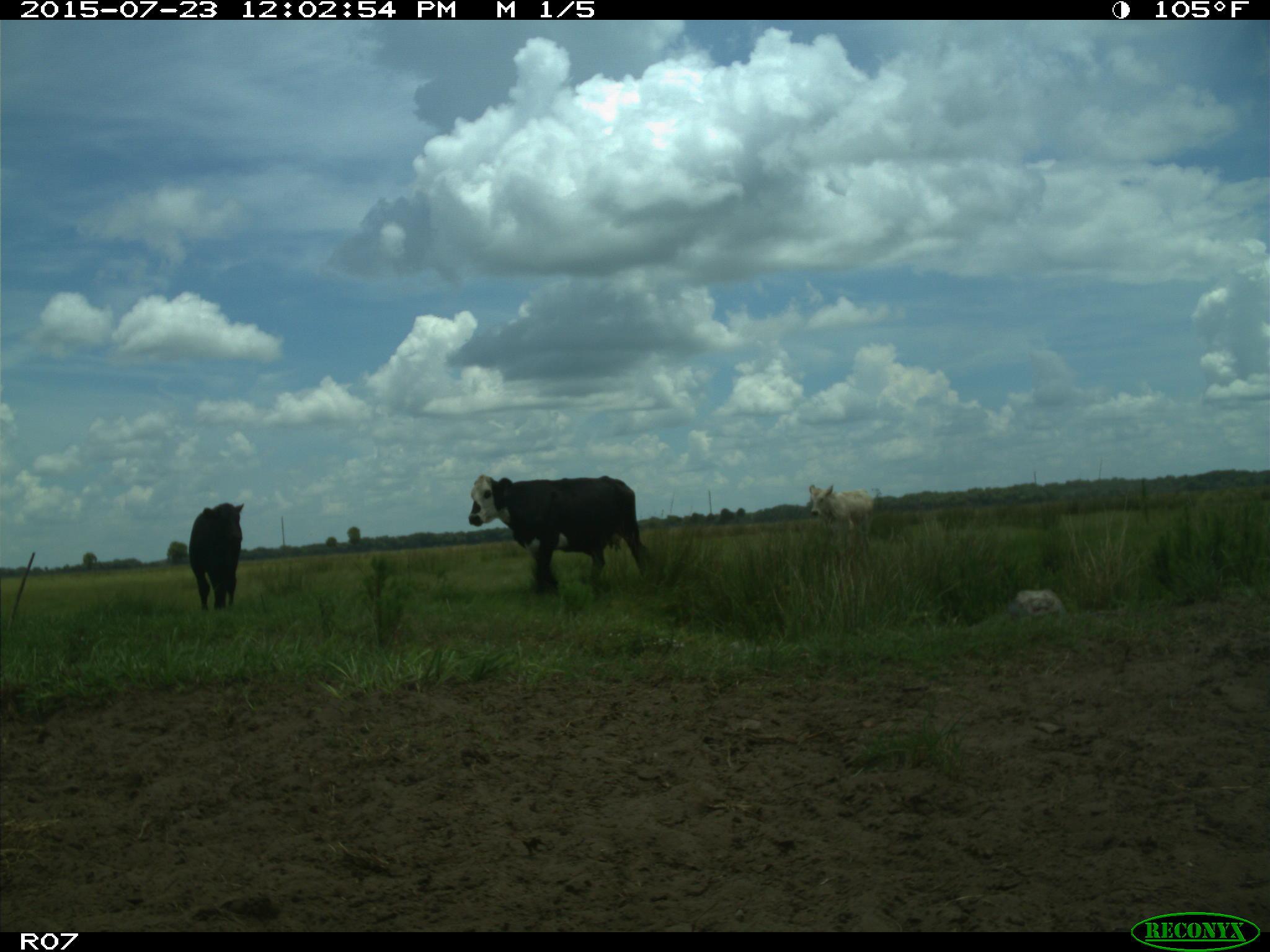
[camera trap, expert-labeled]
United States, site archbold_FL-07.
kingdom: Animalia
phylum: Chordata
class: Mammalia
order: Artiodactyla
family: Bovidae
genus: Bos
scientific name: Bos taurus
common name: domestic cow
Bos taurus (domestic cow).